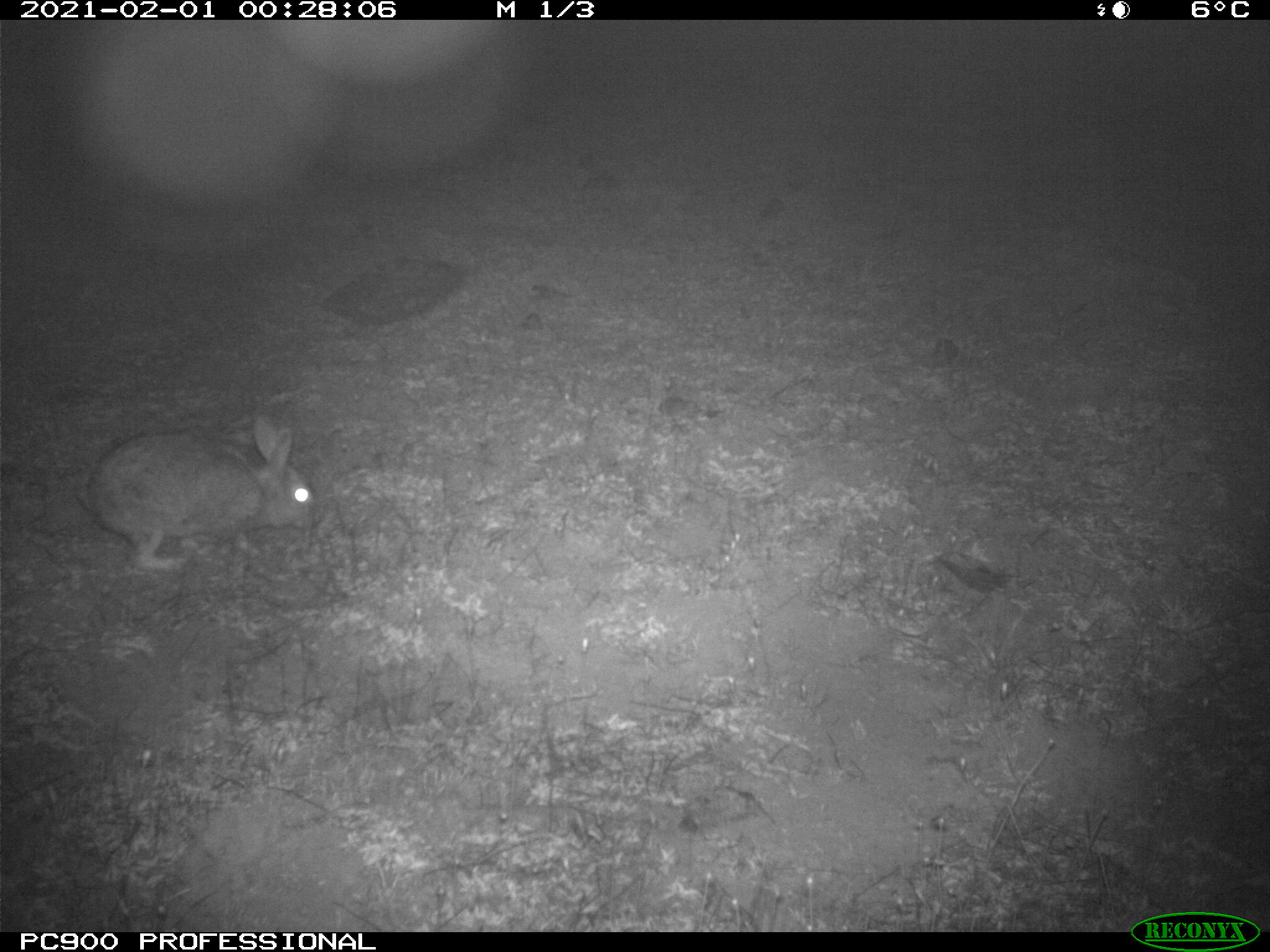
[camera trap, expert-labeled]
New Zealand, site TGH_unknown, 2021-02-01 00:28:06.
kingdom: Animalia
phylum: Chordata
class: Mammalia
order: Lagomorpha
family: Leporidae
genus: Oryctolagus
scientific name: Oryctolagus cuniculus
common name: european rabbit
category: rabbit